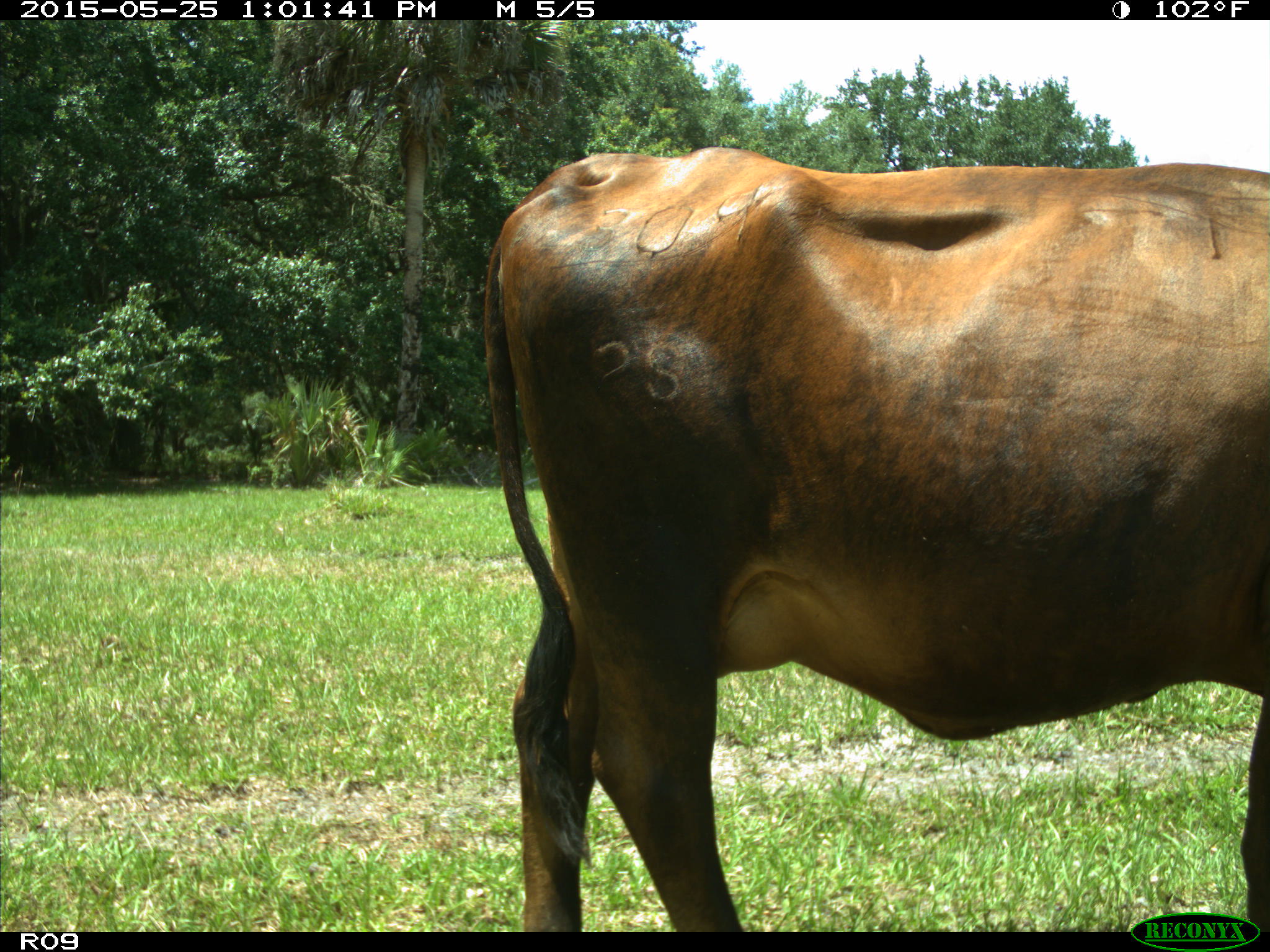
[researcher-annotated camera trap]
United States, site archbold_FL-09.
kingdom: Animalia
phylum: Chordata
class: Mammalia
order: Artiodactyla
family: Bovidae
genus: Bos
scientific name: Bos taurus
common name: domestic cow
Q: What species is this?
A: Bos taurus (domestic cow).